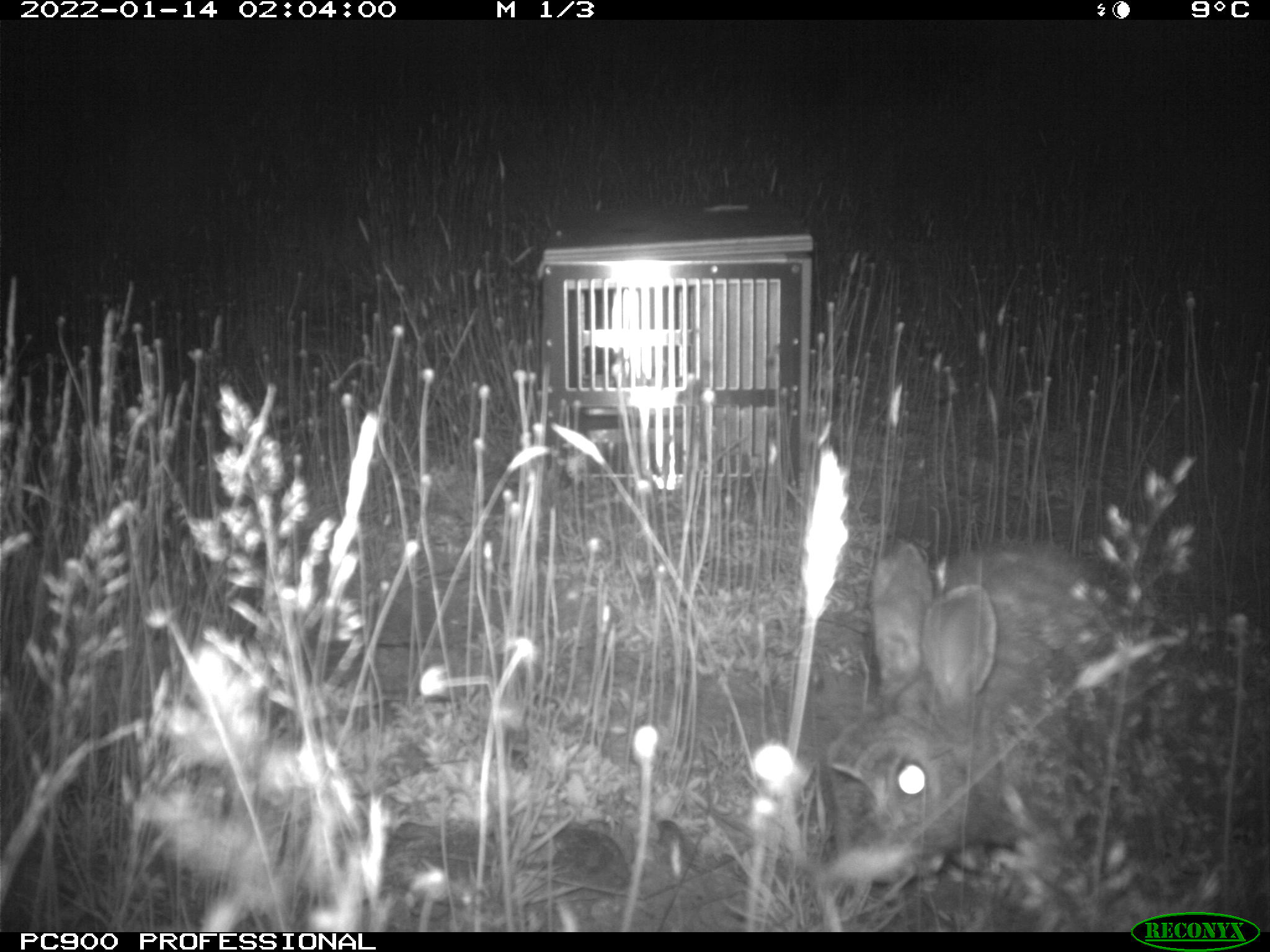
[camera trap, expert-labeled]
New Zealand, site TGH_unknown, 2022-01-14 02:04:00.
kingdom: Animalia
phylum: Chordata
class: Mammalia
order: Lagomorpha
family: Leporidae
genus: Oryctolagus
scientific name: Oryctolagus cuniculus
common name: european rabbit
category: rabbit